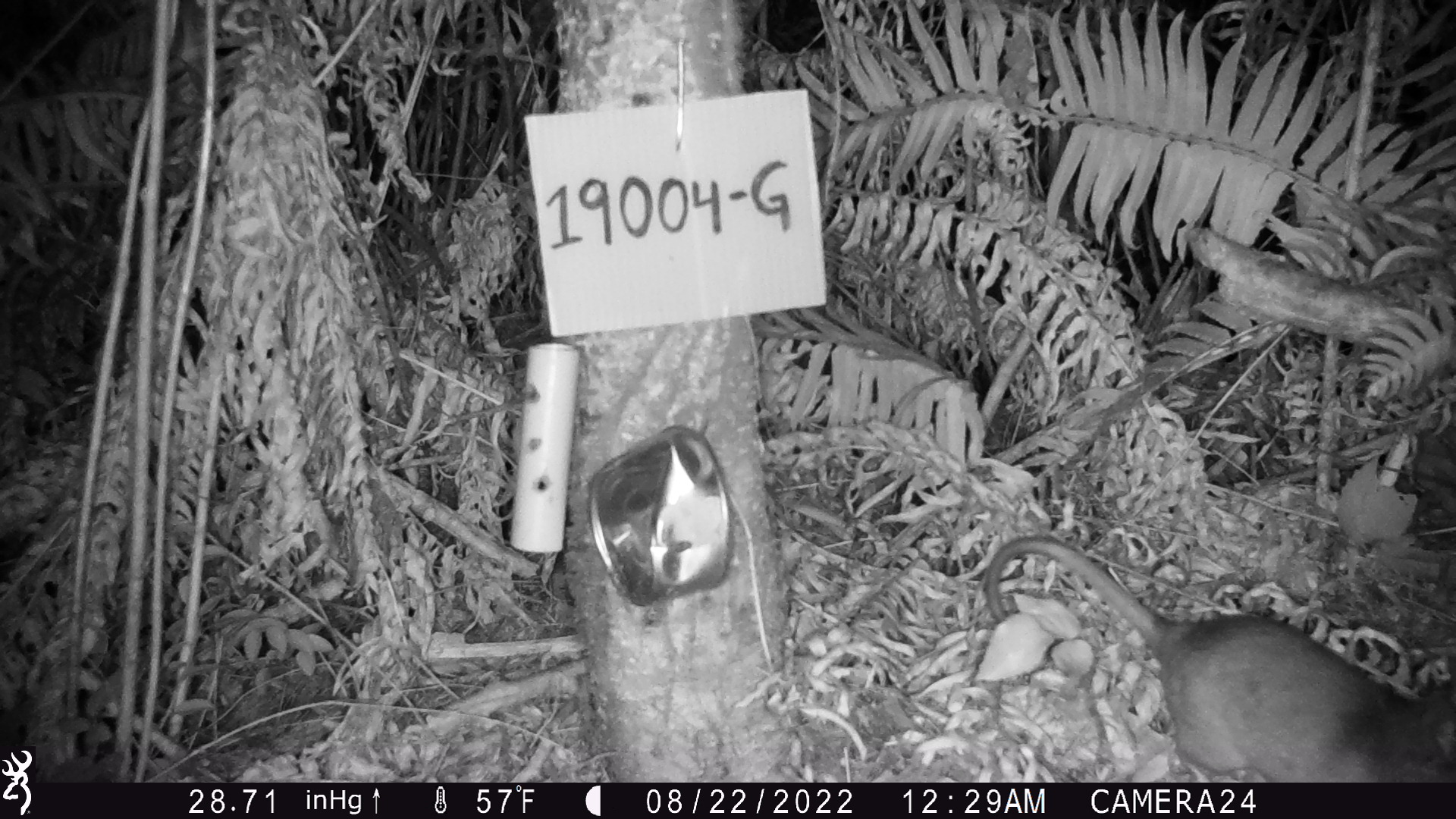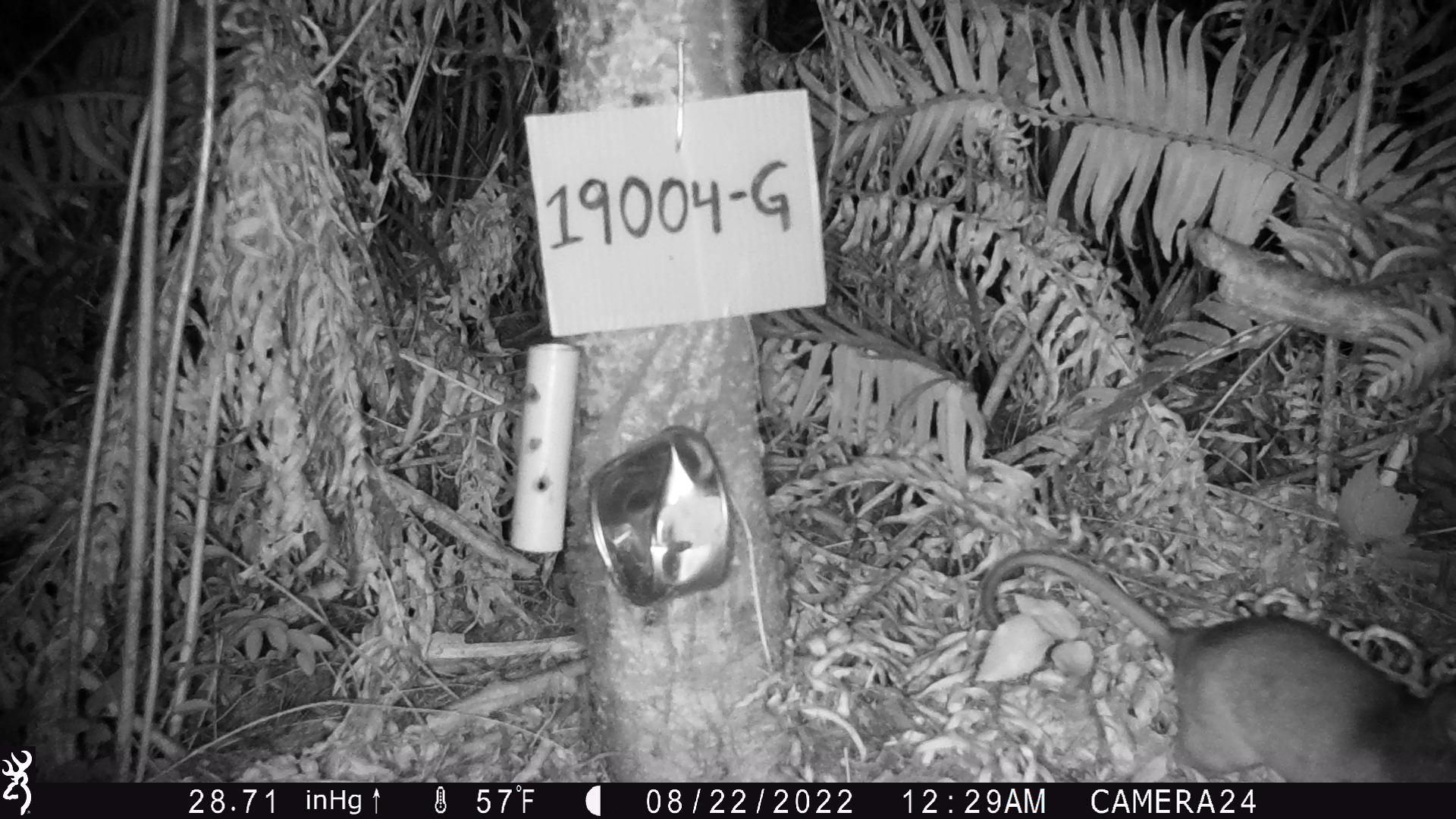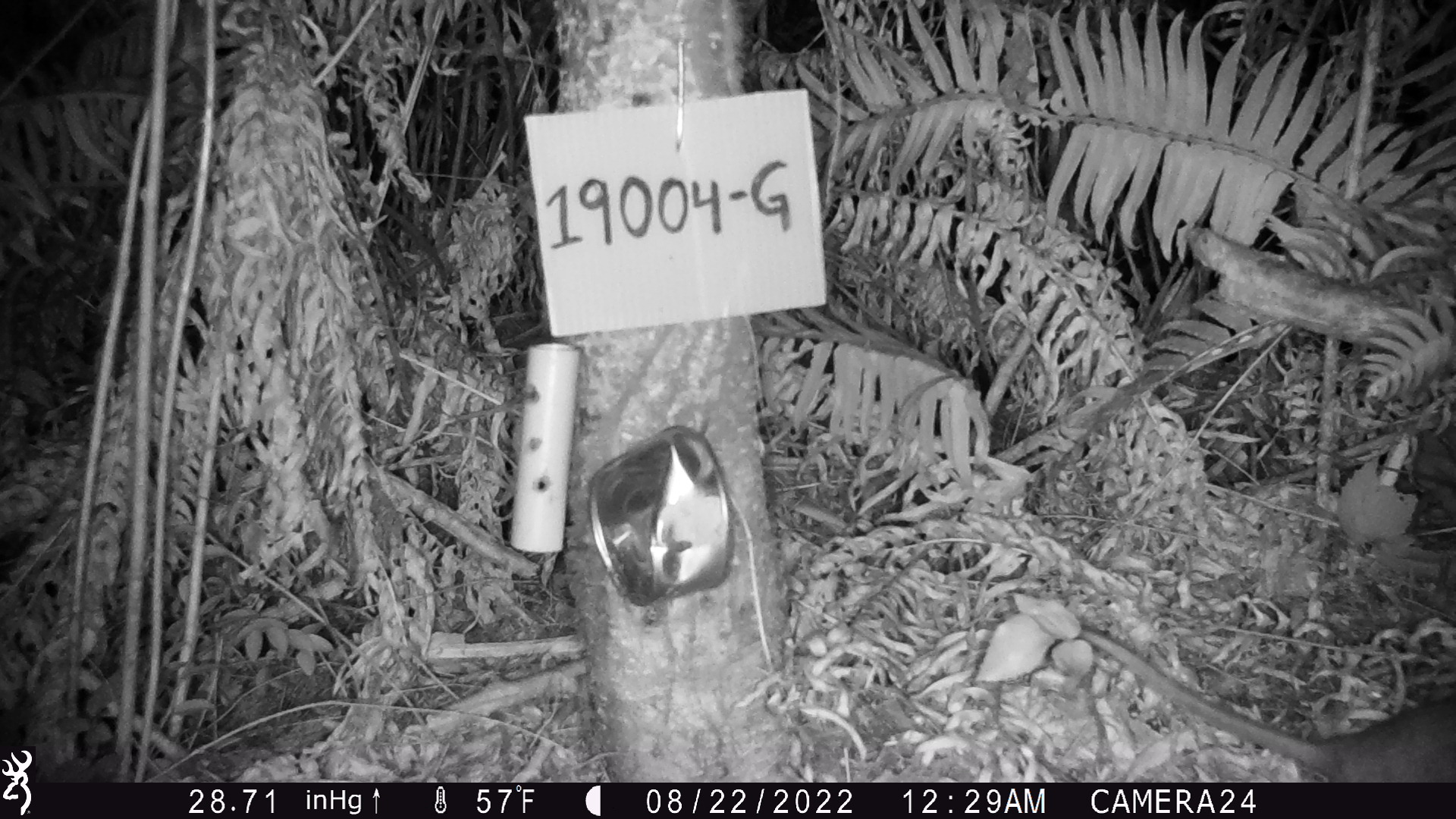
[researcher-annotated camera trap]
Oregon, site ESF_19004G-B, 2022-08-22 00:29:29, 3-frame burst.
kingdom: Animalia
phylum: Chordata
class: Mammalia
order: Didelphimorphia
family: Didelphidae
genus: Didelphis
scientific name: Didelphis virginiana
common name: virginia opossum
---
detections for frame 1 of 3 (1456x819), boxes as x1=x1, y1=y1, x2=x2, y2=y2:
virginia opossum: x1=965, y1=486, x2=1450, y2=781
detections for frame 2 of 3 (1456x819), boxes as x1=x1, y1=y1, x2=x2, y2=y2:
virginia opossum: x1=983, y1=510, x2=1450, y2=792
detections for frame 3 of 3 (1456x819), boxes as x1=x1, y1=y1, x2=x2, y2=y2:
virginia opossum: x1=1013, y1=553, x2=1450, y2=782